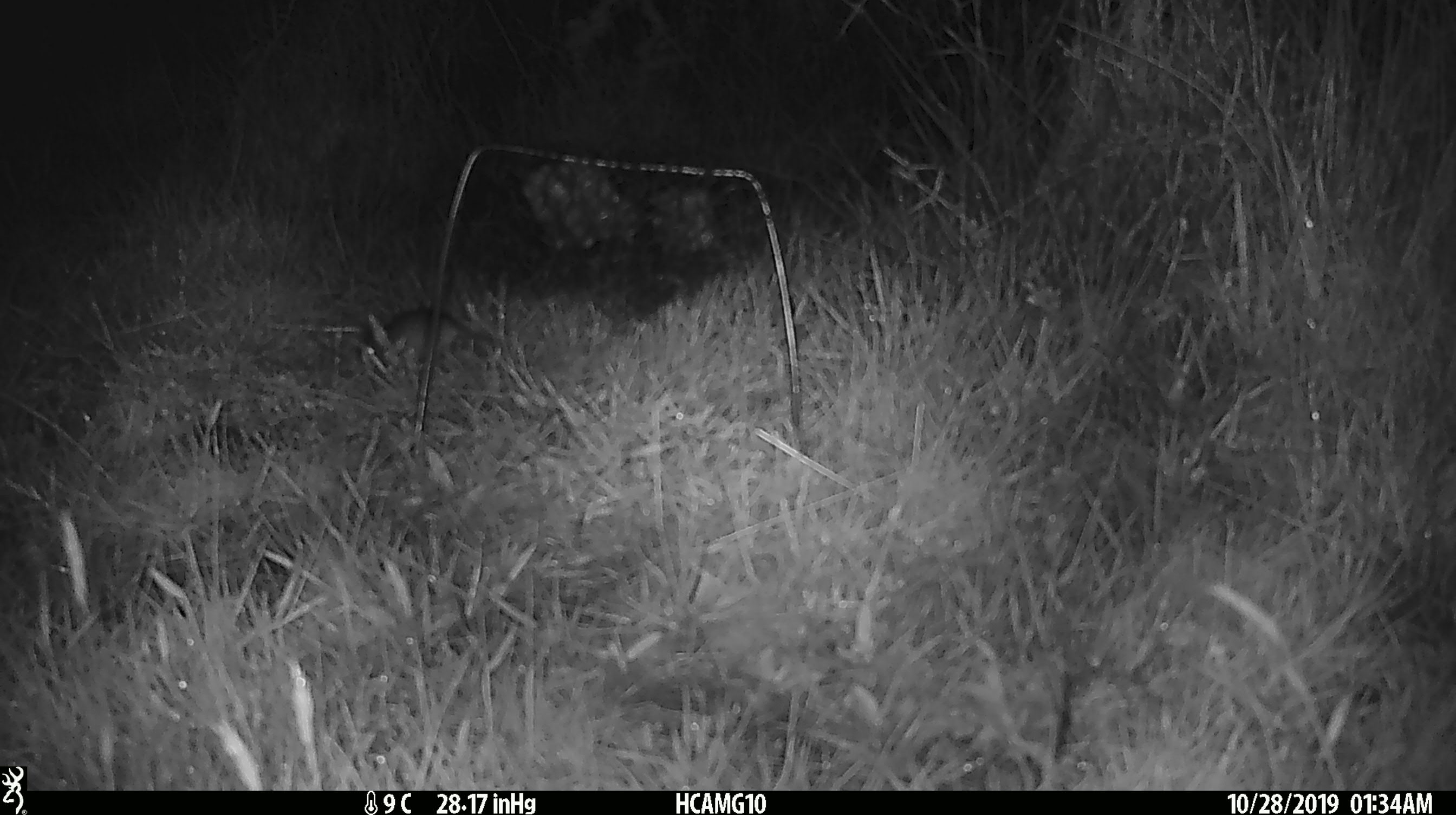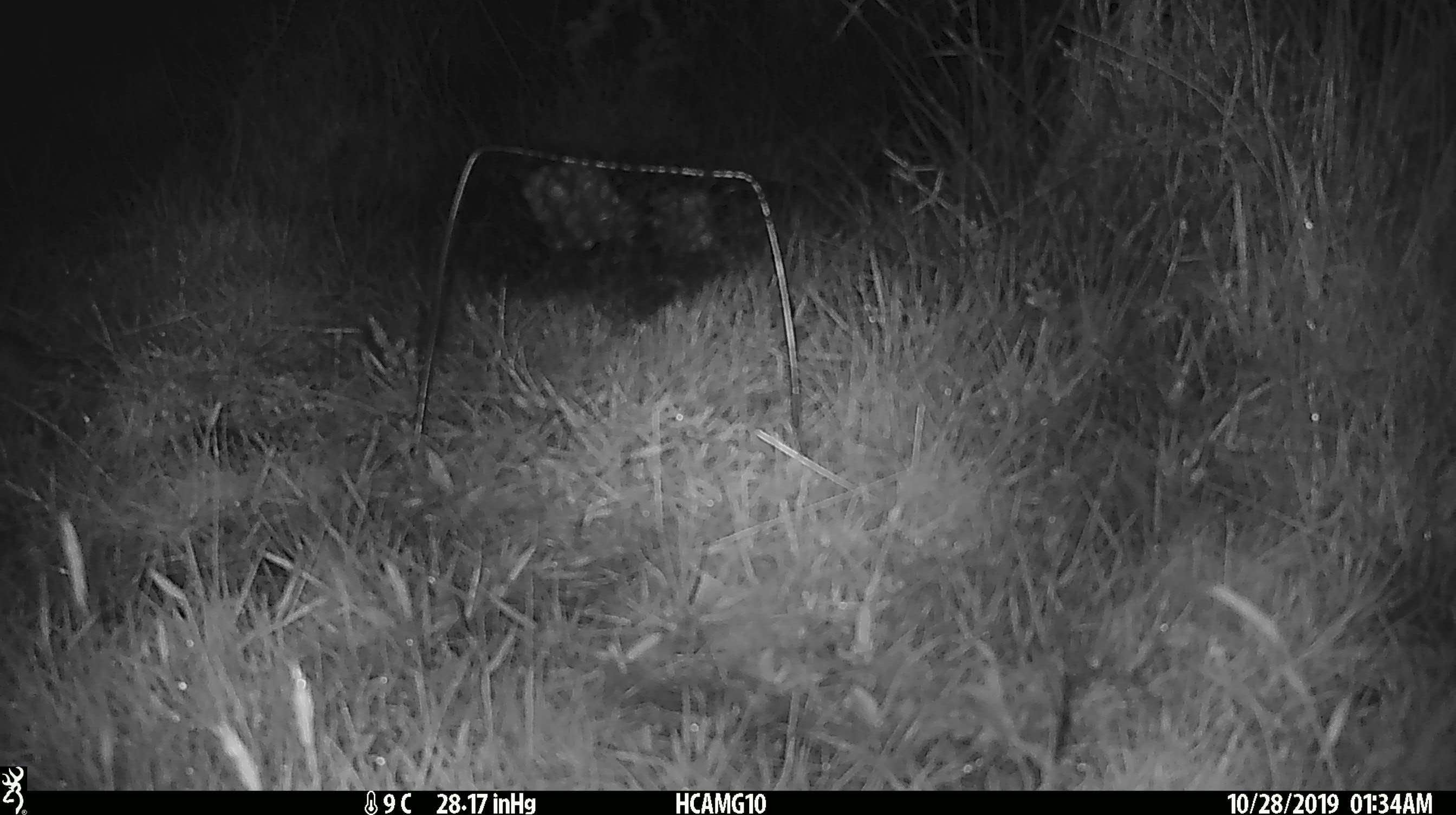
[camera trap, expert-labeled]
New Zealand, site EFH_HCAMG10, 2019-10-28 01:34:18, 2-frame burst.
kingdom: Animalia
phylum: Chordata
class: Mammalia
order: Rodentia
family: Muridae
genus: Mus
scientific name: Mus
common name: mouse